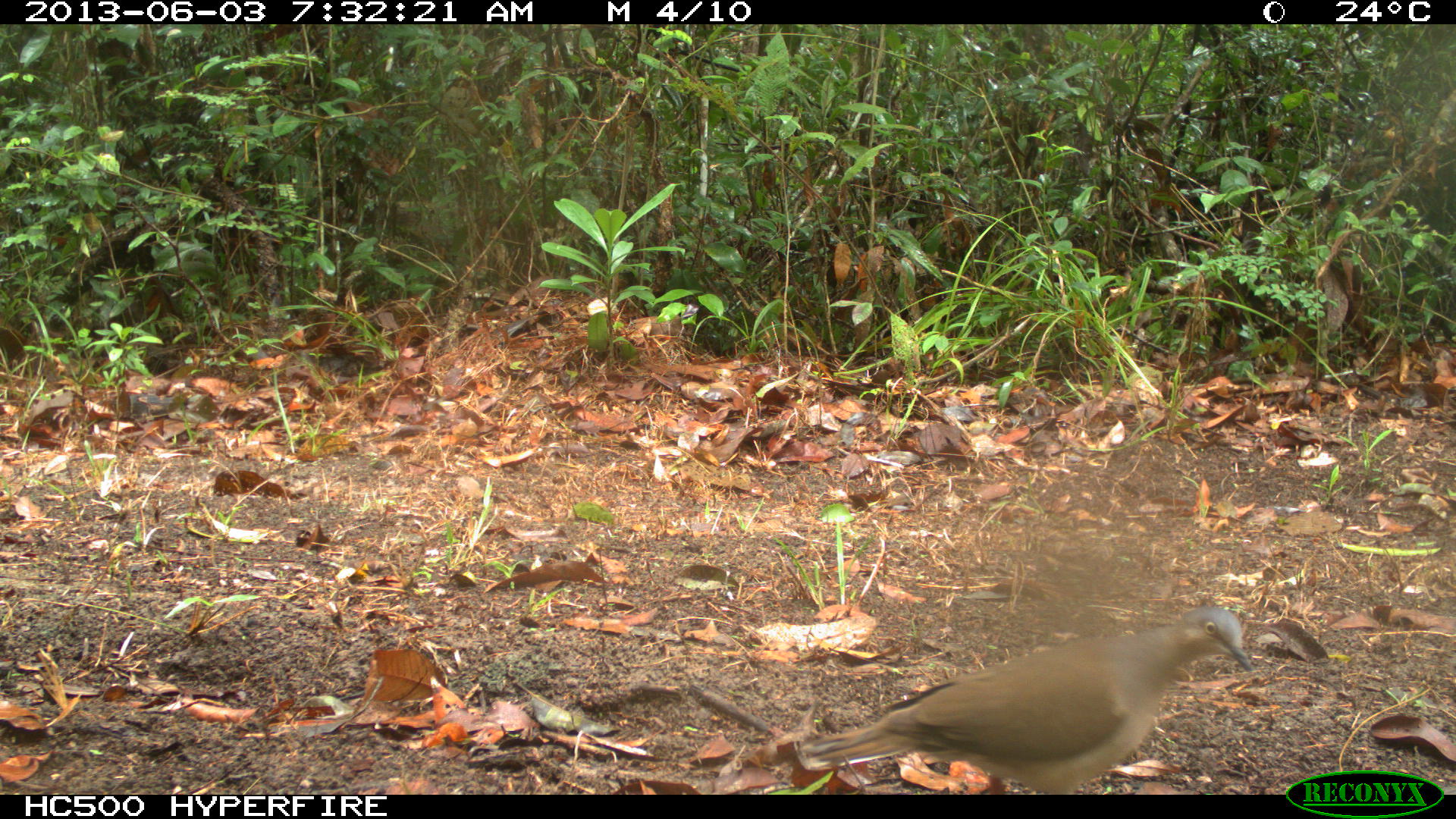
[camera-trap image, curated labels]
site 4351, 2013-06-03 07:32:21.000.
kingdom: Animalia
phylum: Chordata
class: Aves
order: Columbiformes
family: Columbidae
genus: Leptotila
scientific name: Leptotila plumbeiceps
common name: gray-headed dove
Leptotila plumbeiceps (gray-headed dove), count 1.